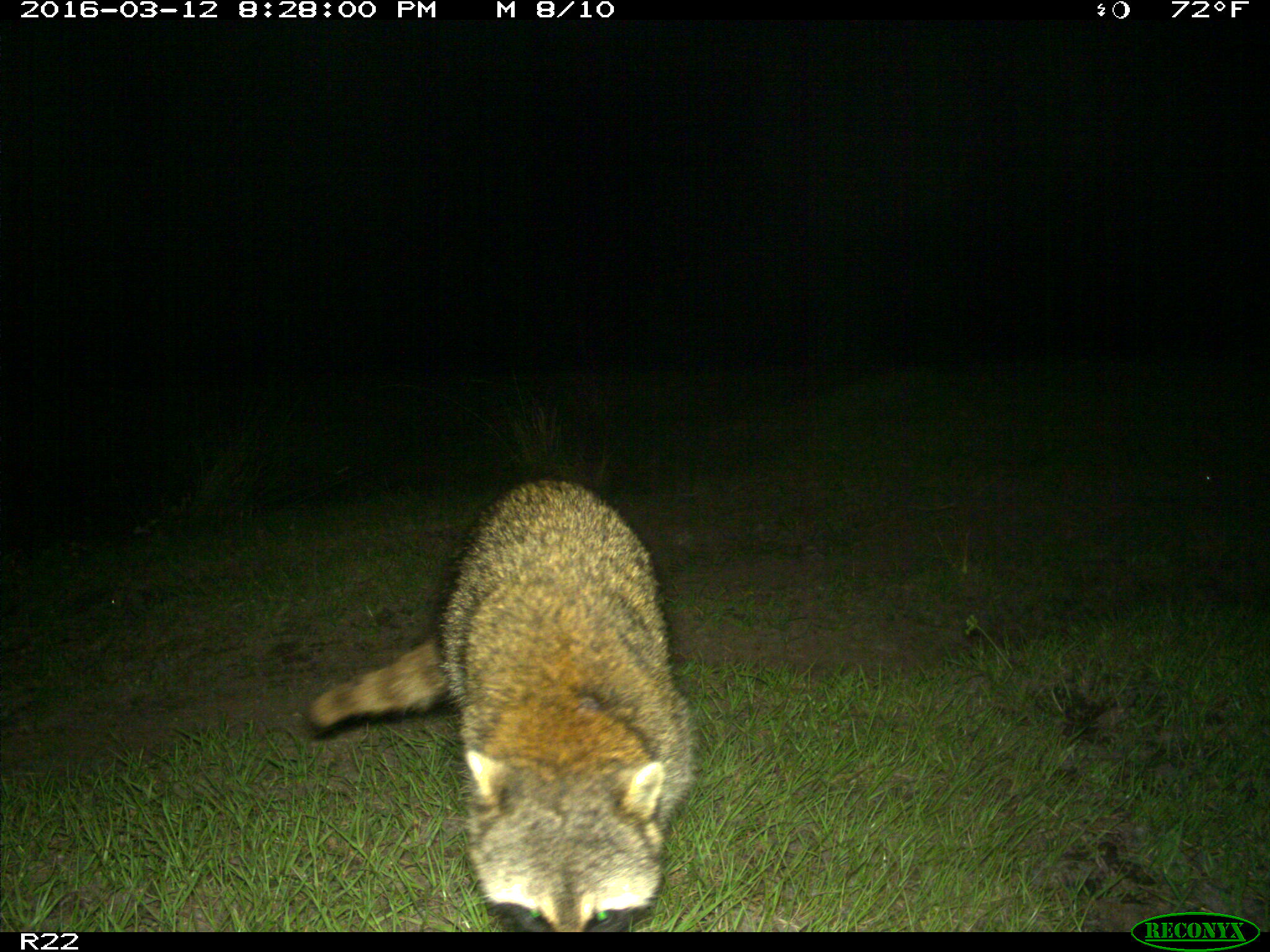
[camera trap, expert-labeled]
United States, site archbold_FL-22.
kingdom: Animalia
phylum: Chordata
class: Mammalia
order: Carnivora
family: Procyonidae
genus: Procyon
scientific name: Procyon lotor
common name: common raccoon